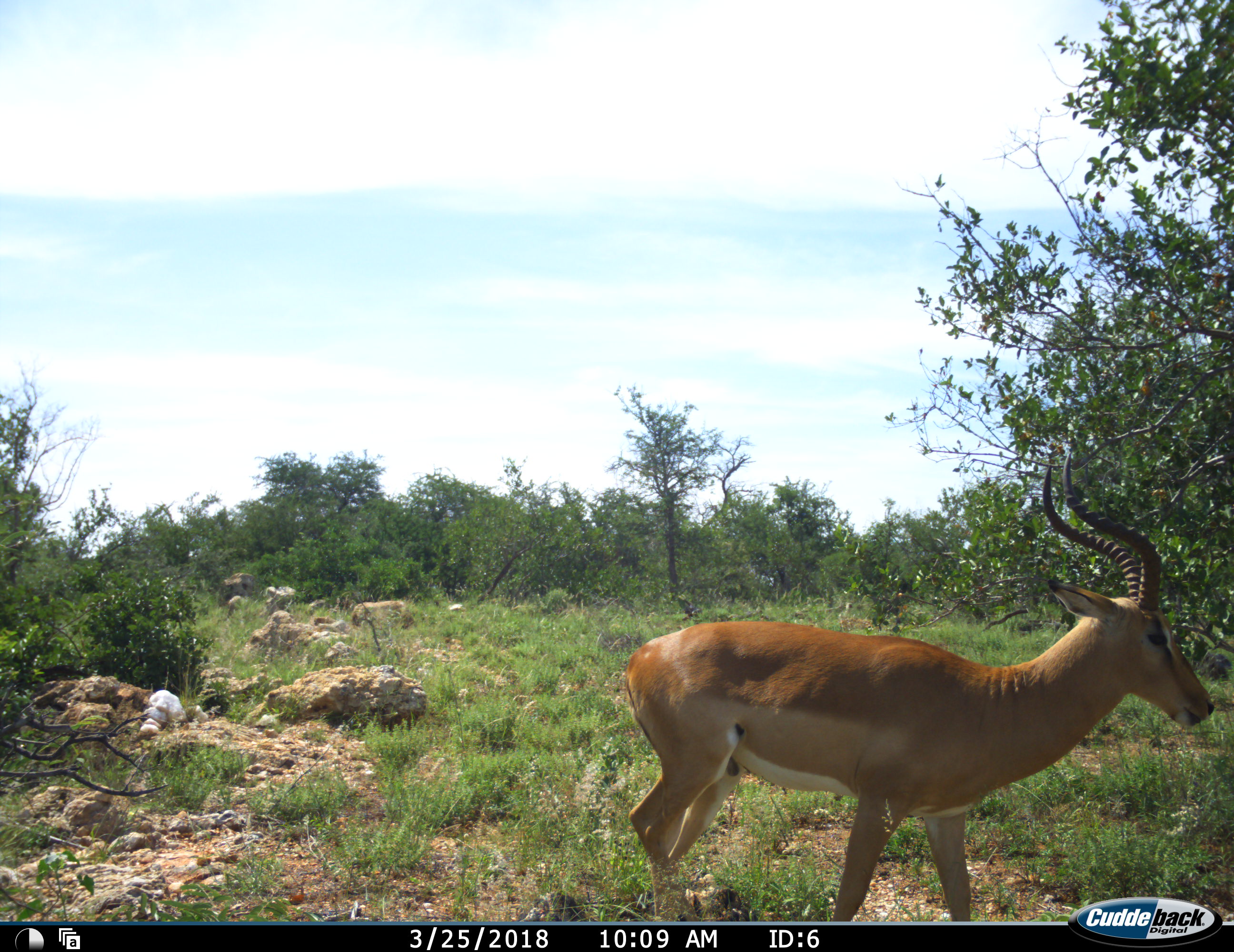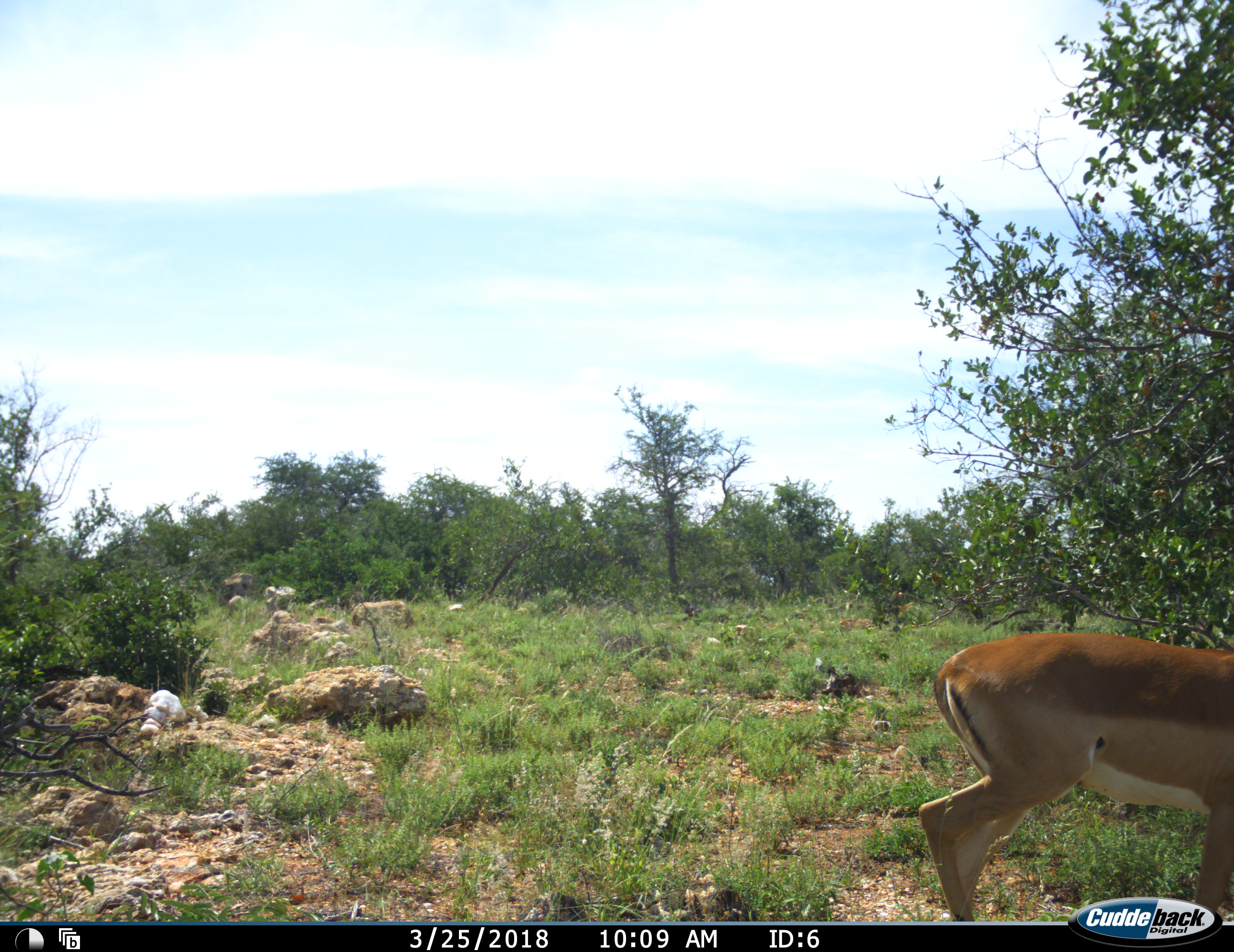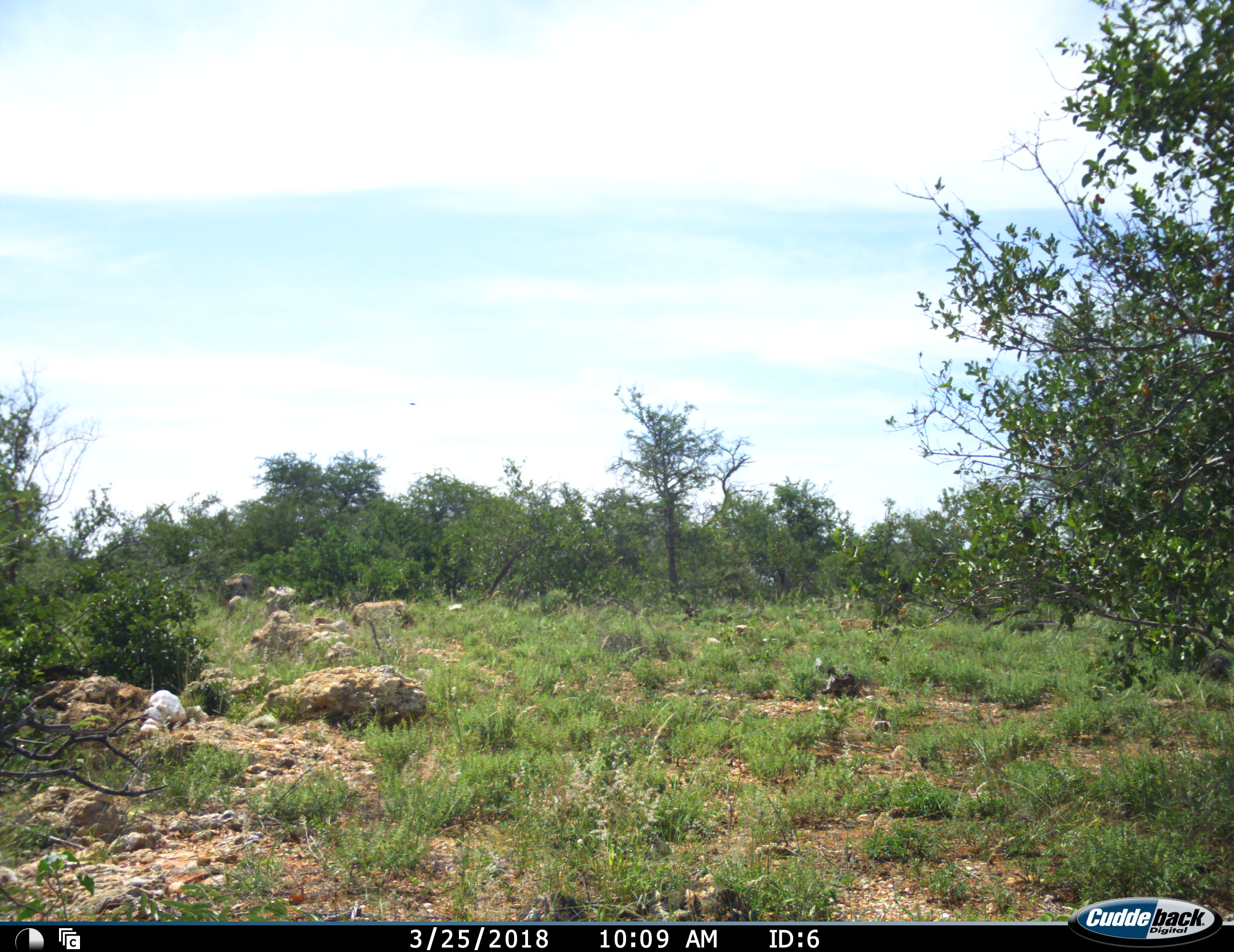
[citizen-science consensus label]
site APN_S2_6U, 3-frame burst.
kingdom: Animalia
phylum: Chordata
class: Mammalia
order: Artiodactyla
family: Bovidae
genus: Aepyceros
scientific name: Aepyceros melampus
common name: impala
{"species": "impala (Aepyceros melampus)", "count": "1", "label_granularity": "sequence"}